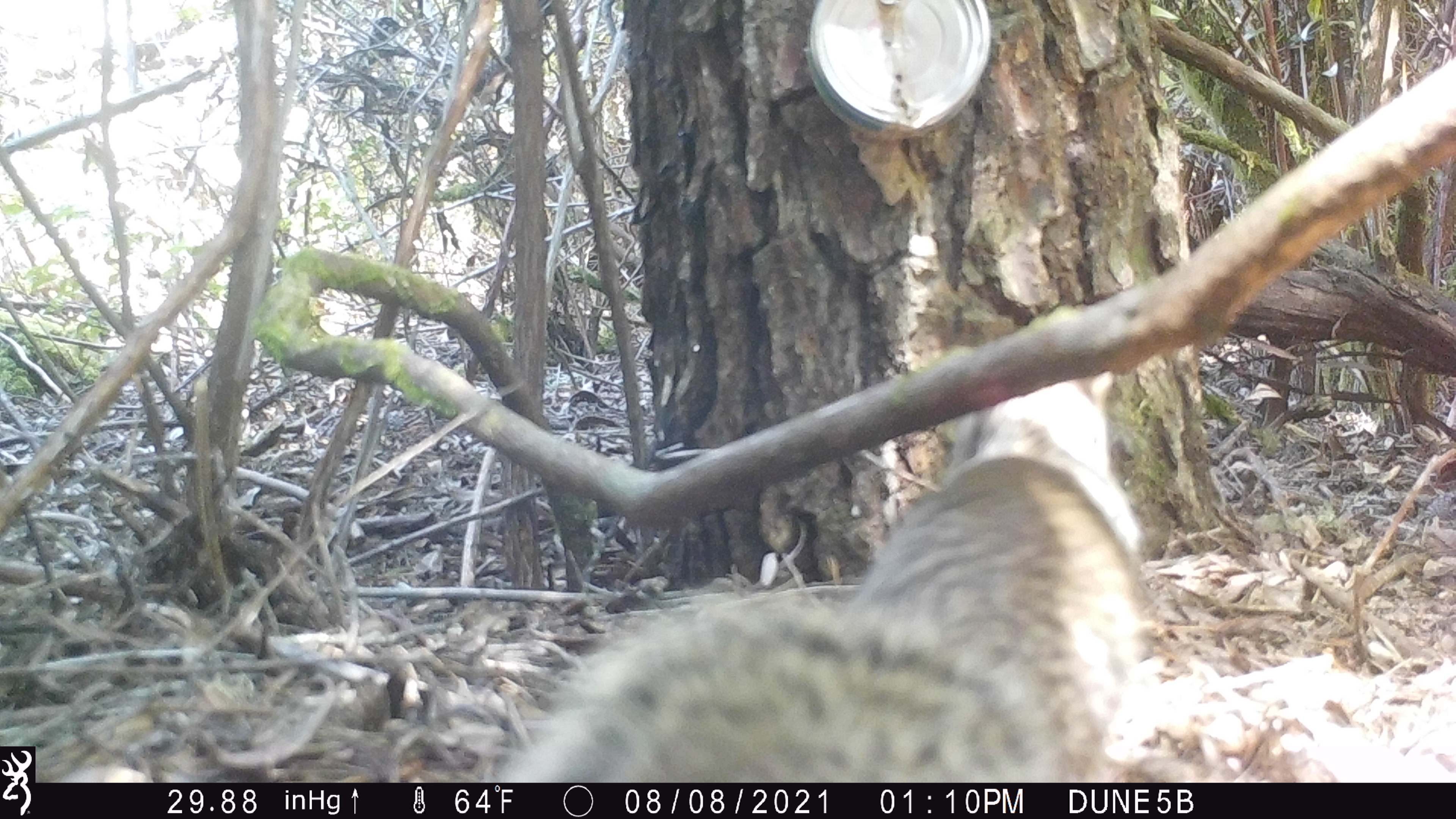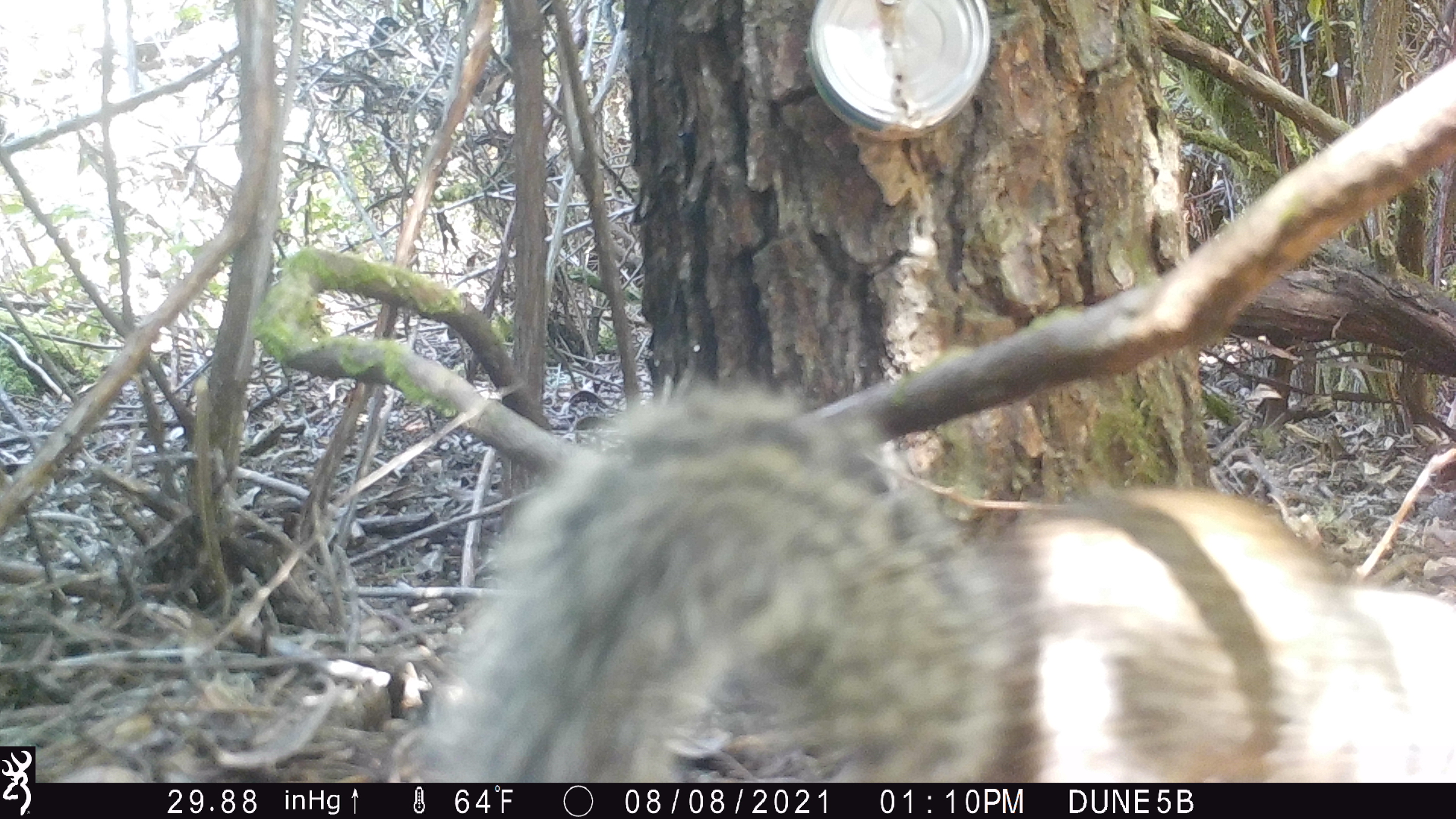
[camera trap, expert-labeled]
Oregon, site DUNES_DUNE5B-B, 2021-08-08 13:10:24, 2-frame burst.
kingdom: Animalia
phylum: Chordata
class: Mammalia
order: Rodentia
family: Sciuridae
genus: Otospermophilus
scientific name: Otospermophilus beecheyi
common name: california ground squirrel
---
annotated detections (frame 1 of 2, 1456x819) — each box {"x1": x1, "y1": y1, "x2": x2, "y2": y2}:
california ground squirrel: {"x1": 534, "y1": 378, "x2": 1150, "y2": 767}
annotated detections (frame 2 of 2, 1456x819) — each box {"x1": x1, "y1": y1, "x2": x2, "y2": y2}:
california ground squirrel: {"x1": 408, "y1": 374, "x2": 1415, "y2": 778}